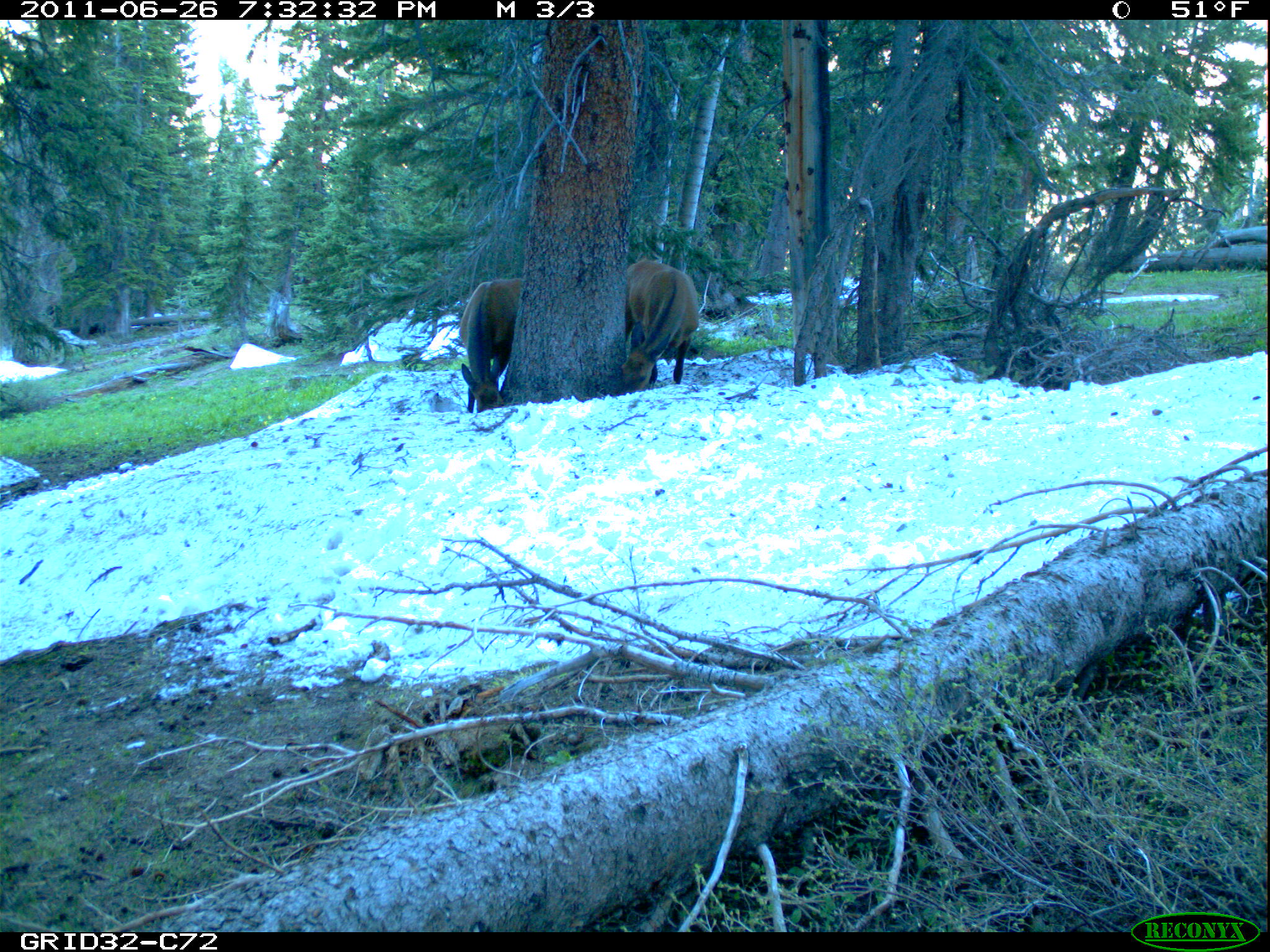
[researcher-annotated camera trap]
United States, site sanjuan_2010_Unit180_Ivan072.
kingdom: Animalia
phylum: Chordata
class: Mammalia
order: Artiodactyla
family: Cervidae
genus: Cervus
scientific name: Cervus elaphus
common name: red deer